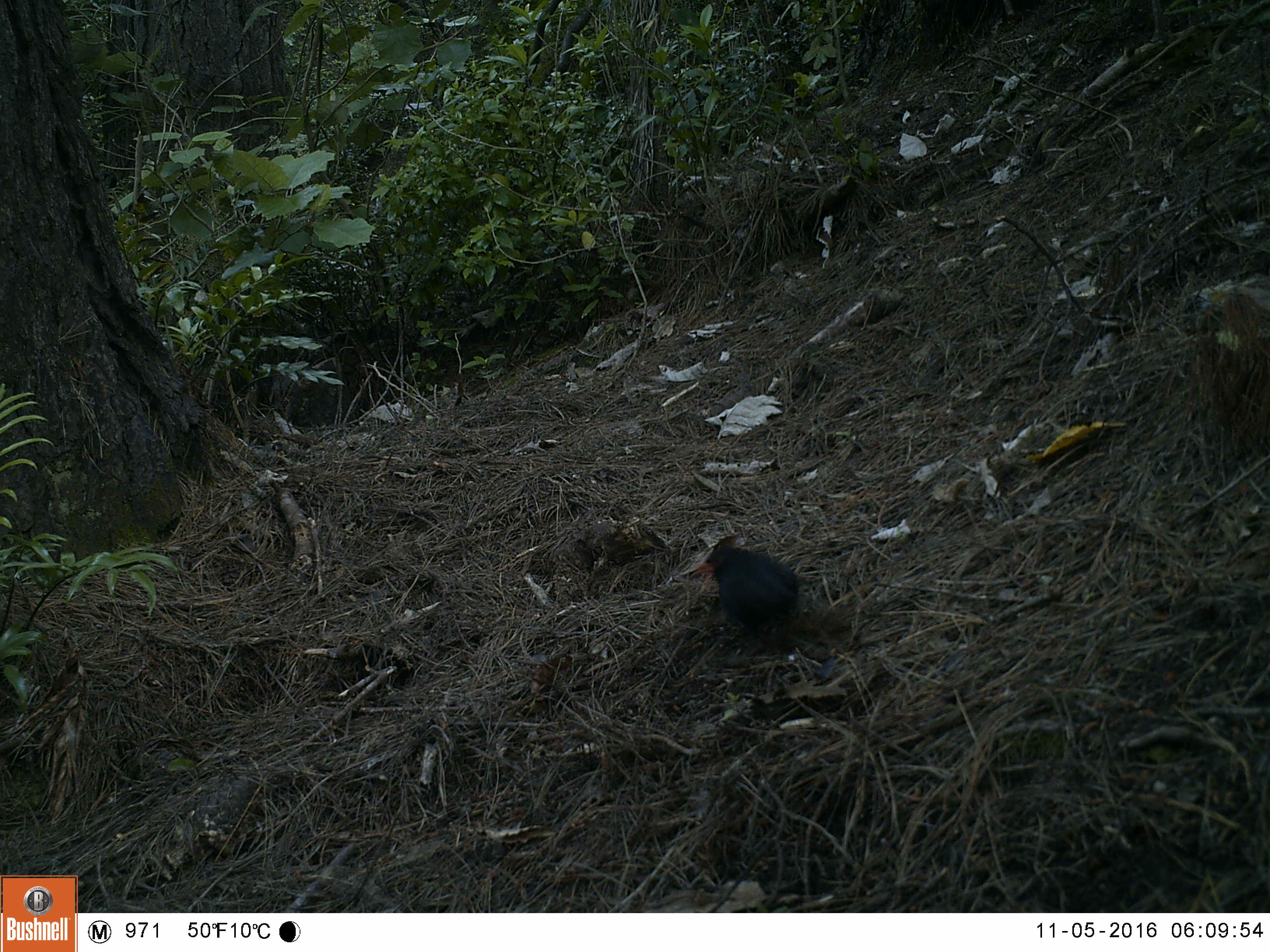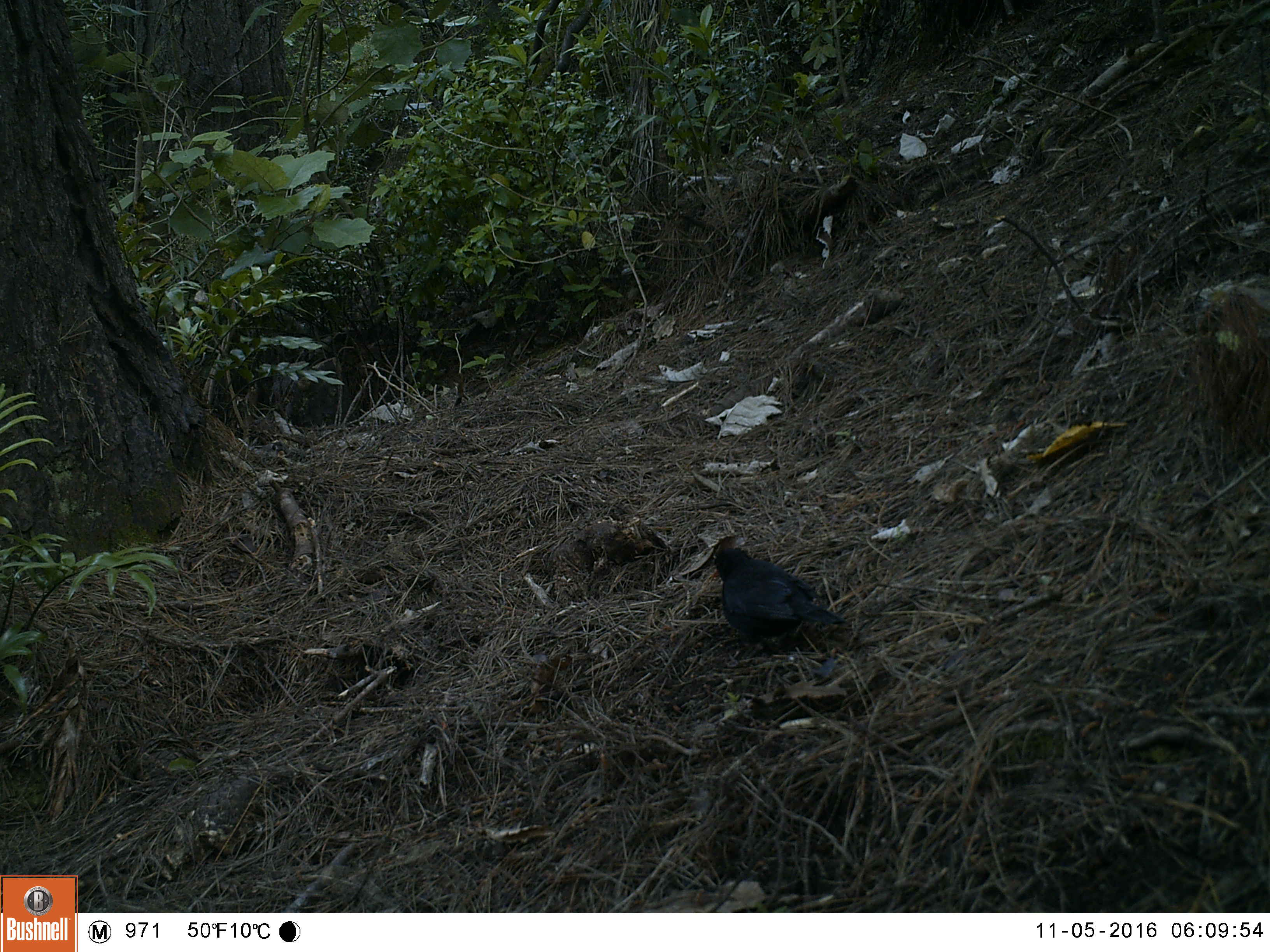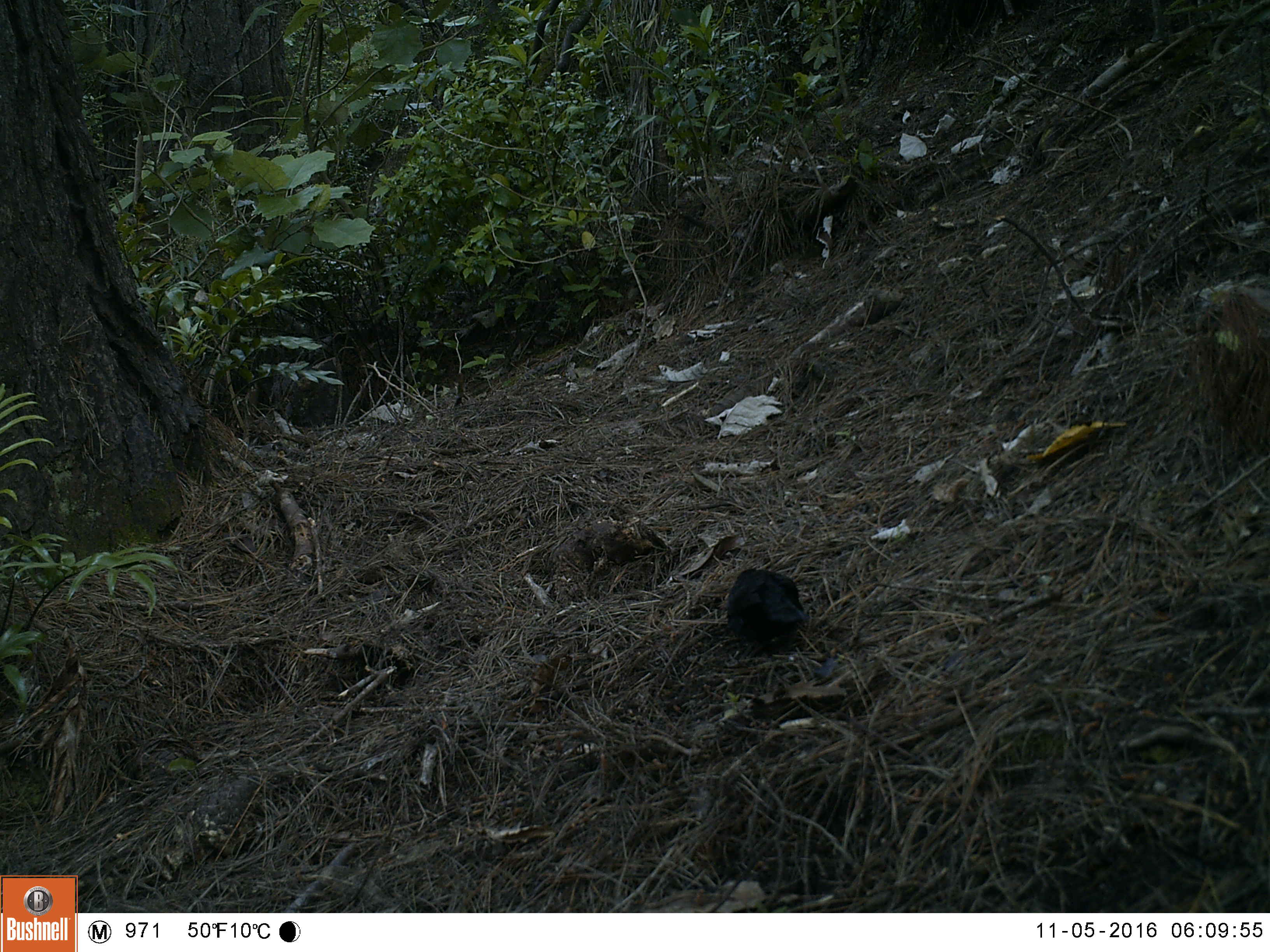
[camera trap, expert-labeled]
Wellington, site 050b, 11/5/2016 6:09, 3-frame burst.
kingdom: Animalia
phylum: Chordata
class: Aves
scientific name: Aves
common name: bird